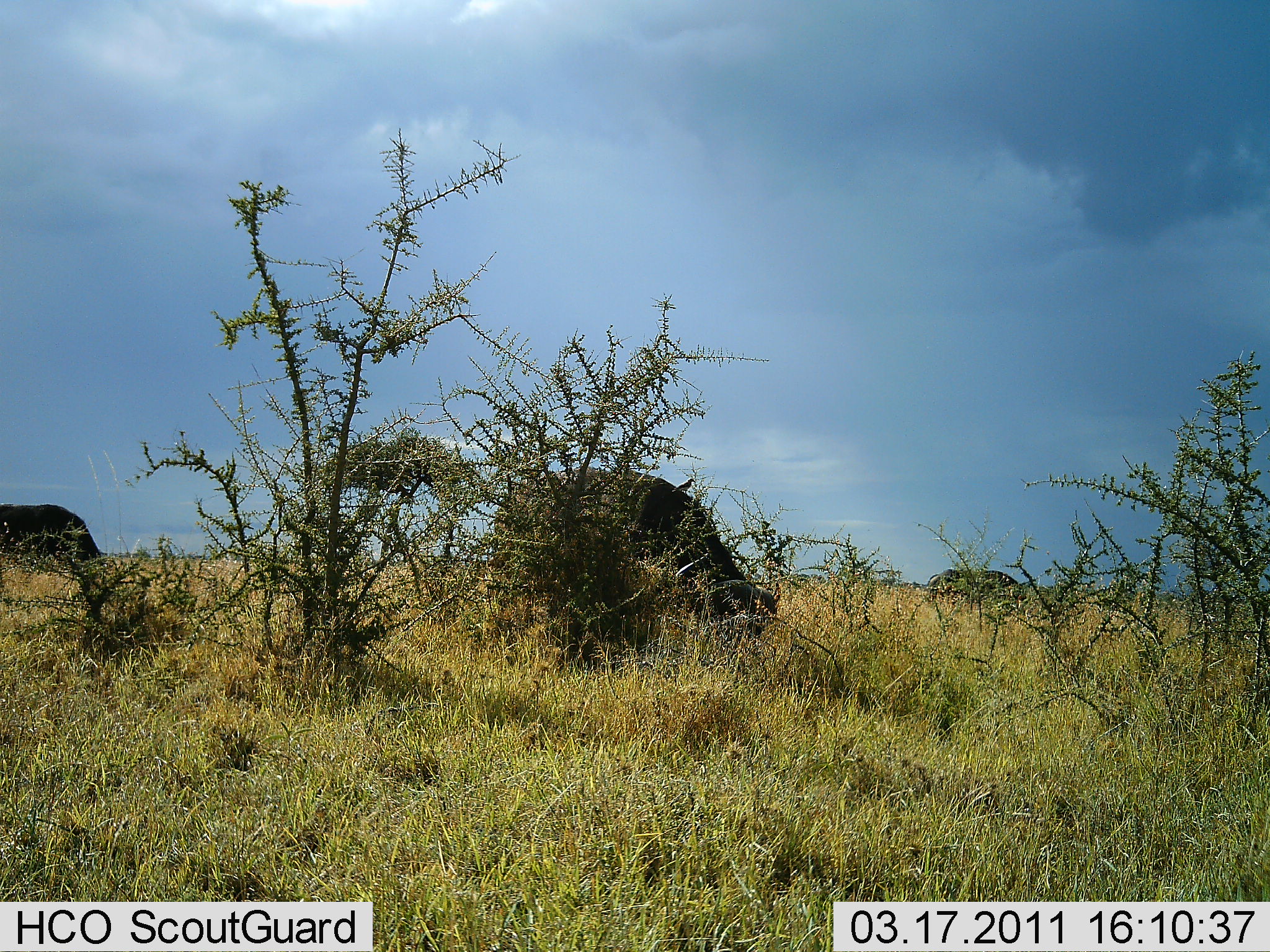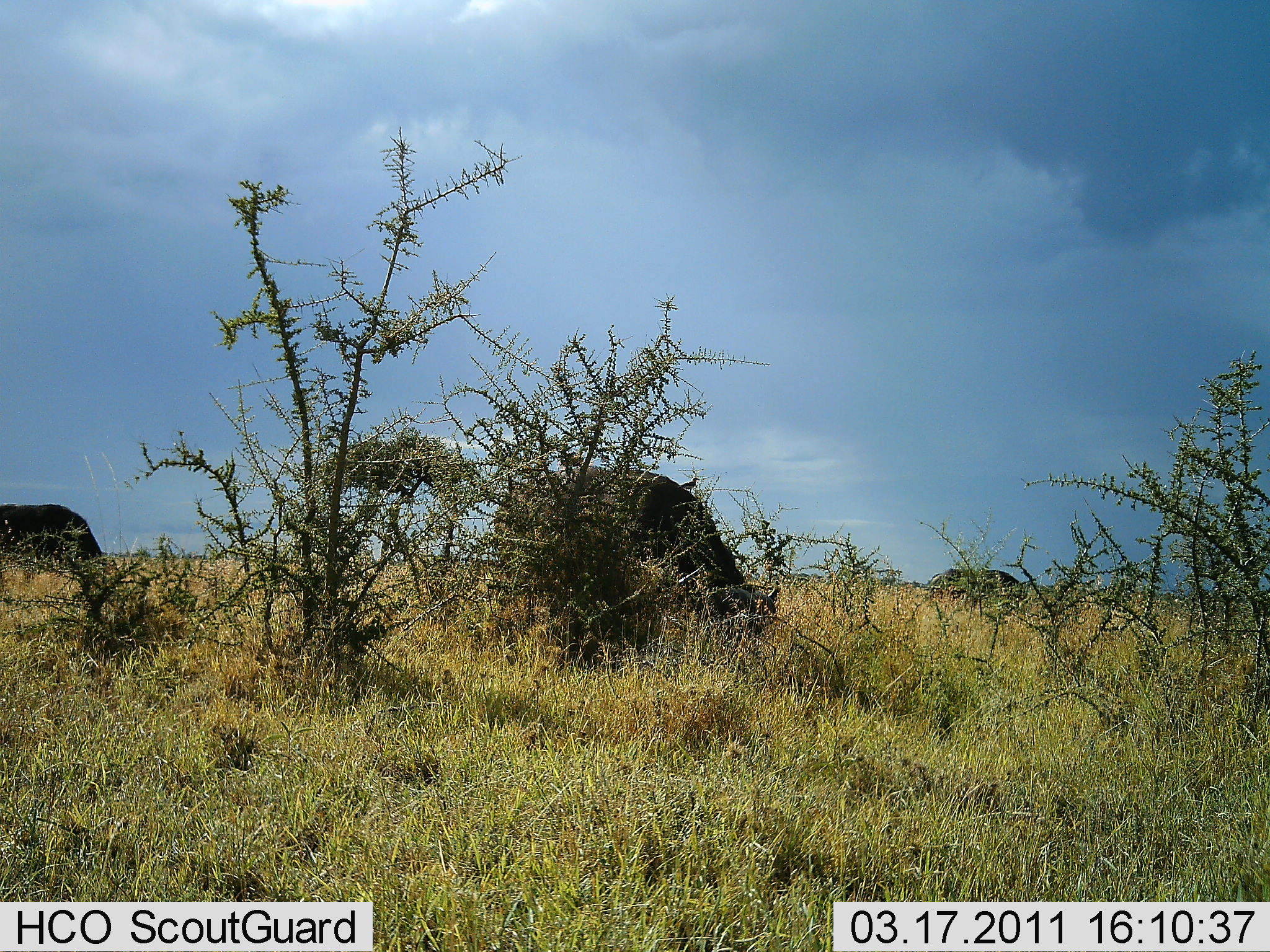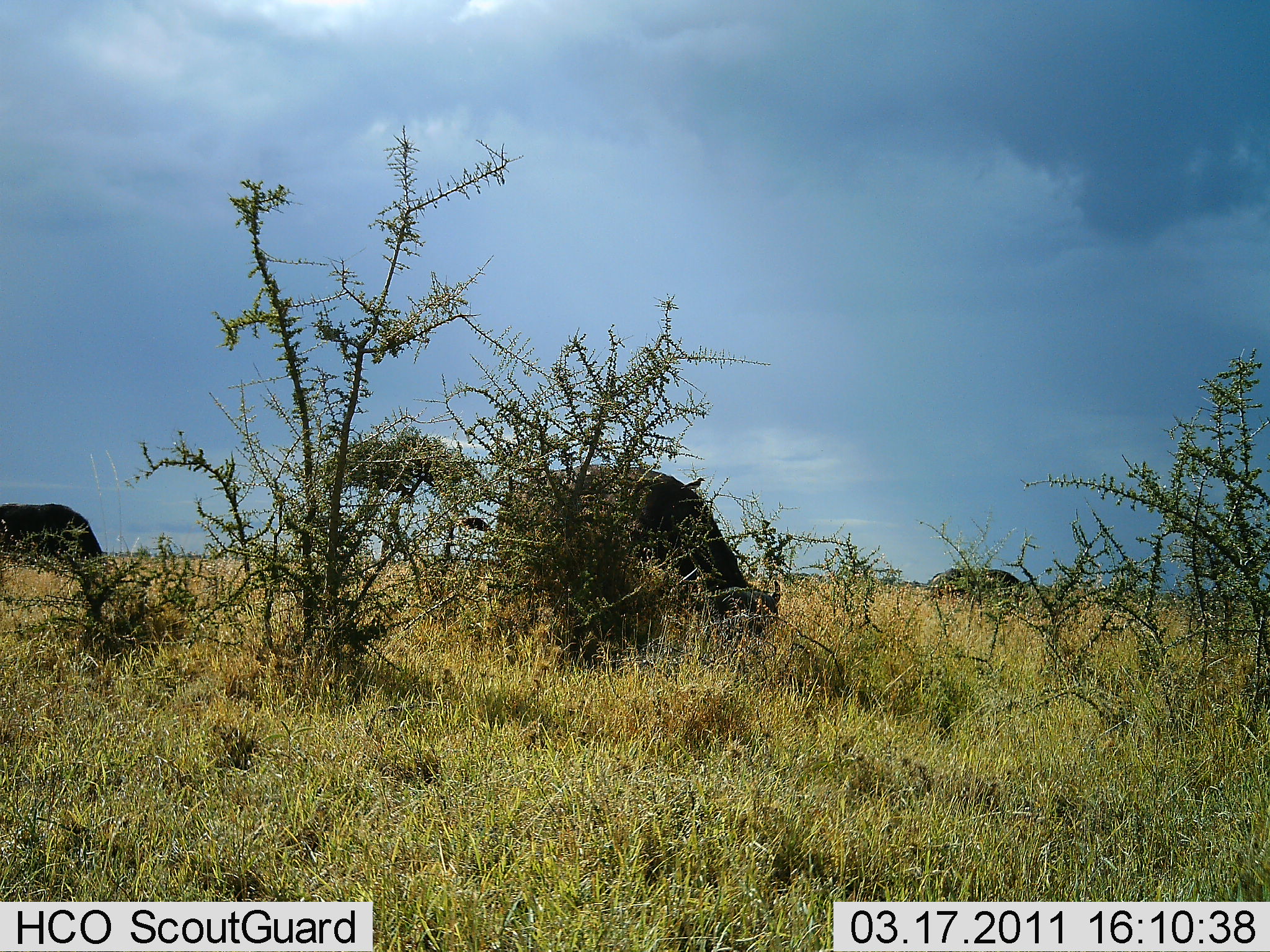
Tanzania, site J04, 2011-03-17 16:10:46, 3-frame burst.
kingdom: Animalia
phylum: Chordata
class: Mammalia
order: Artiodactyla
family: Bovidae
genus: Syncerus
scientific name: Syncerus caffer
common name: cape buffalo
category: buffalo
Buffalo (cape buffalo) (Syncerus caffer), count 3. Behavior (volunteer vote fractions): standing 7%, resting 0%, moving 0%, interacting 0%. Young present (vote fraction): 0%. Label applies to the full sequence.